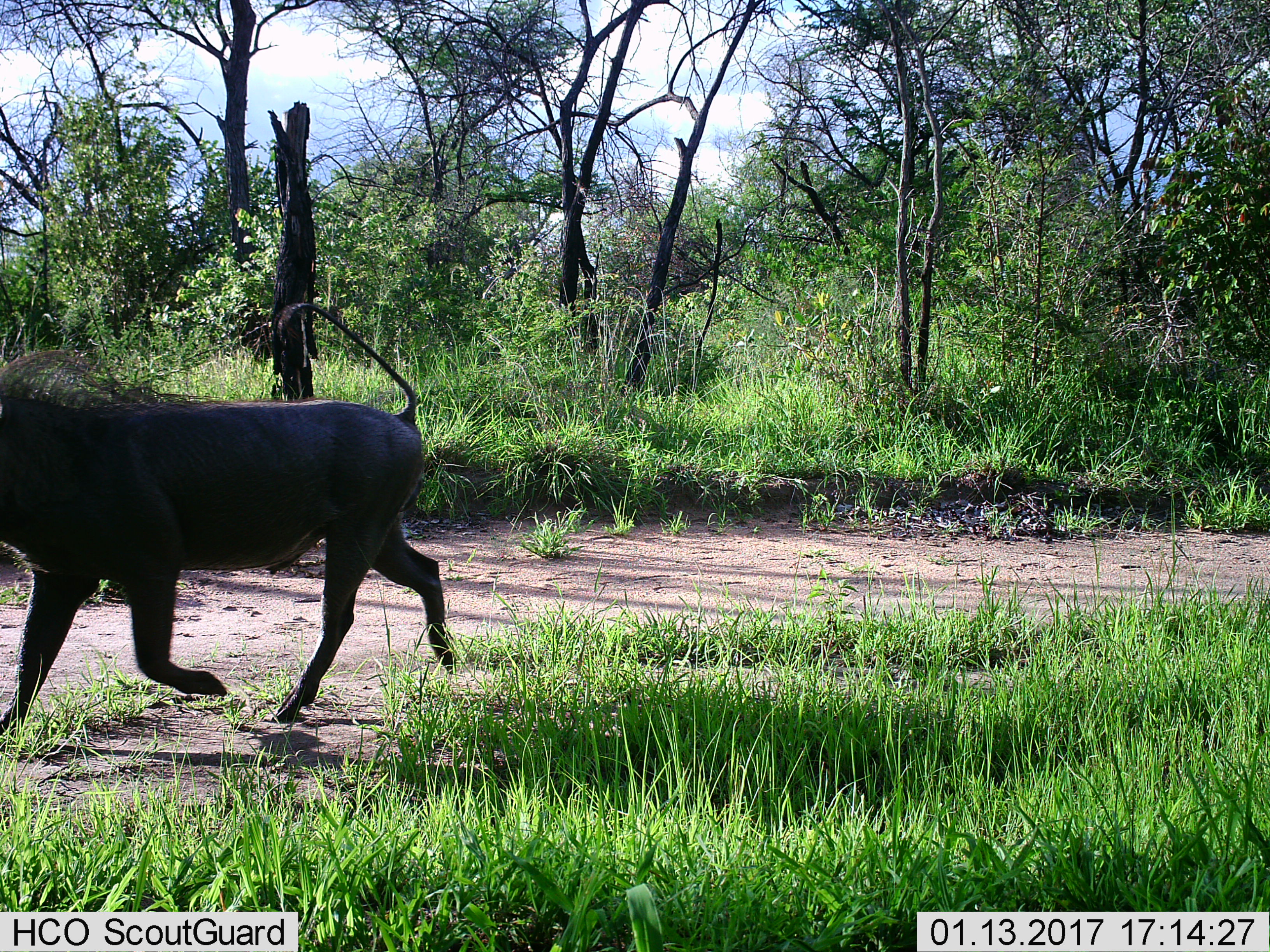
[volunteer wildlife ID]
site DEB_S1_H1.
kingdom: Animalia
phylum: Chordata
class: Mammalia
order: Artiodactyla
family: Suidae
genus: Phacochoerus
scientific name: Phacochoerus africanus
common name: warthog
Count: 1.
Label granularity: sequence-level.